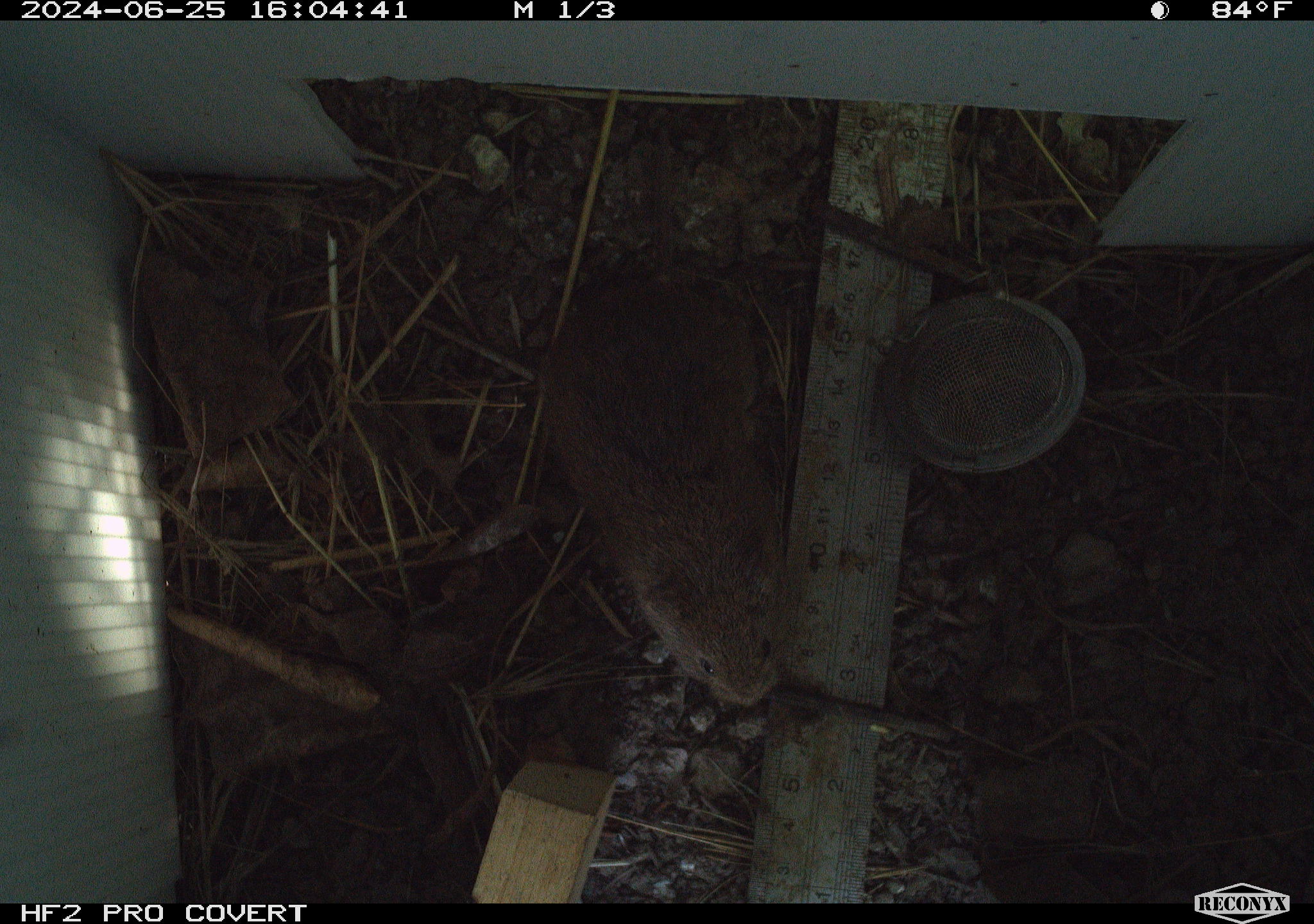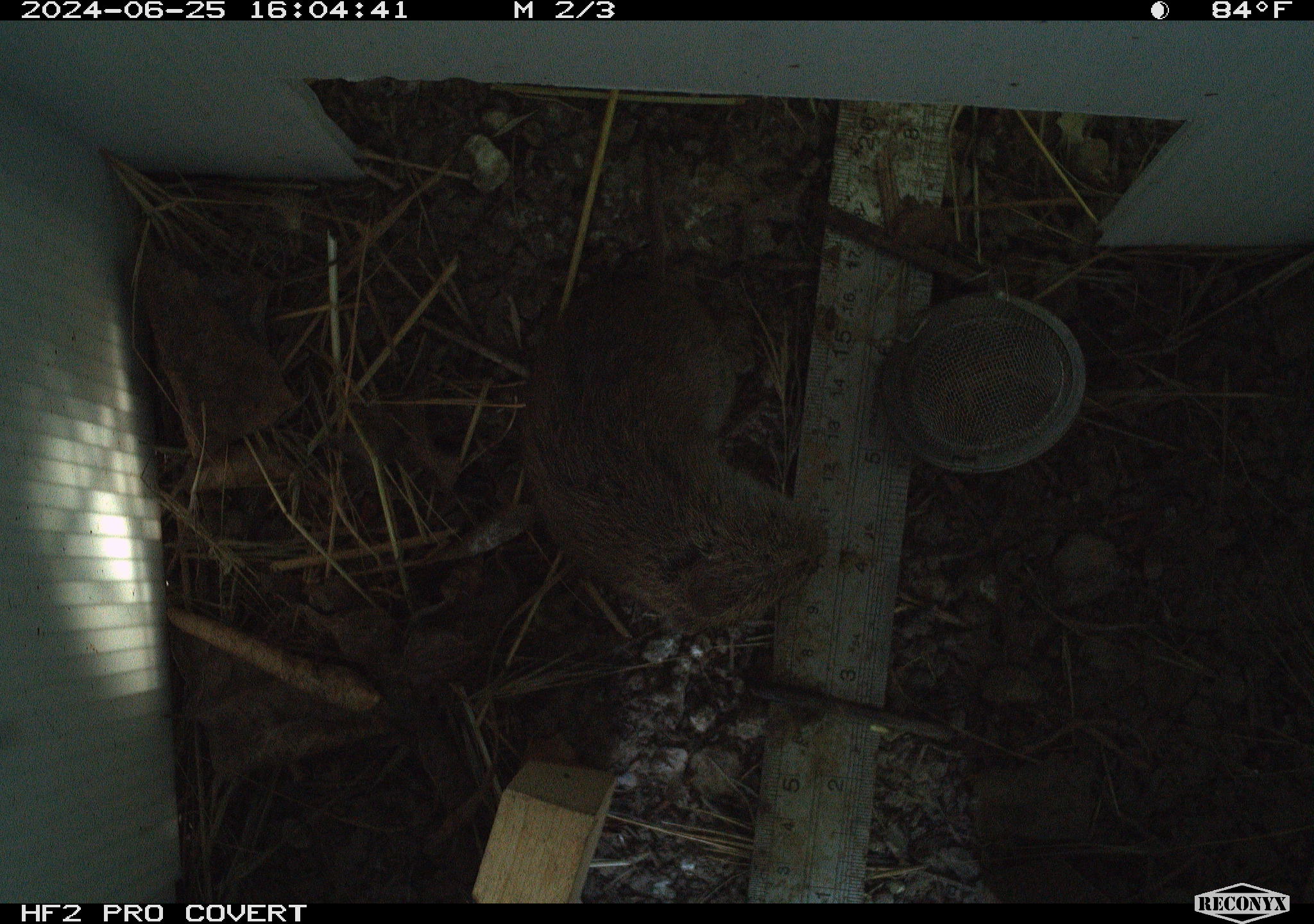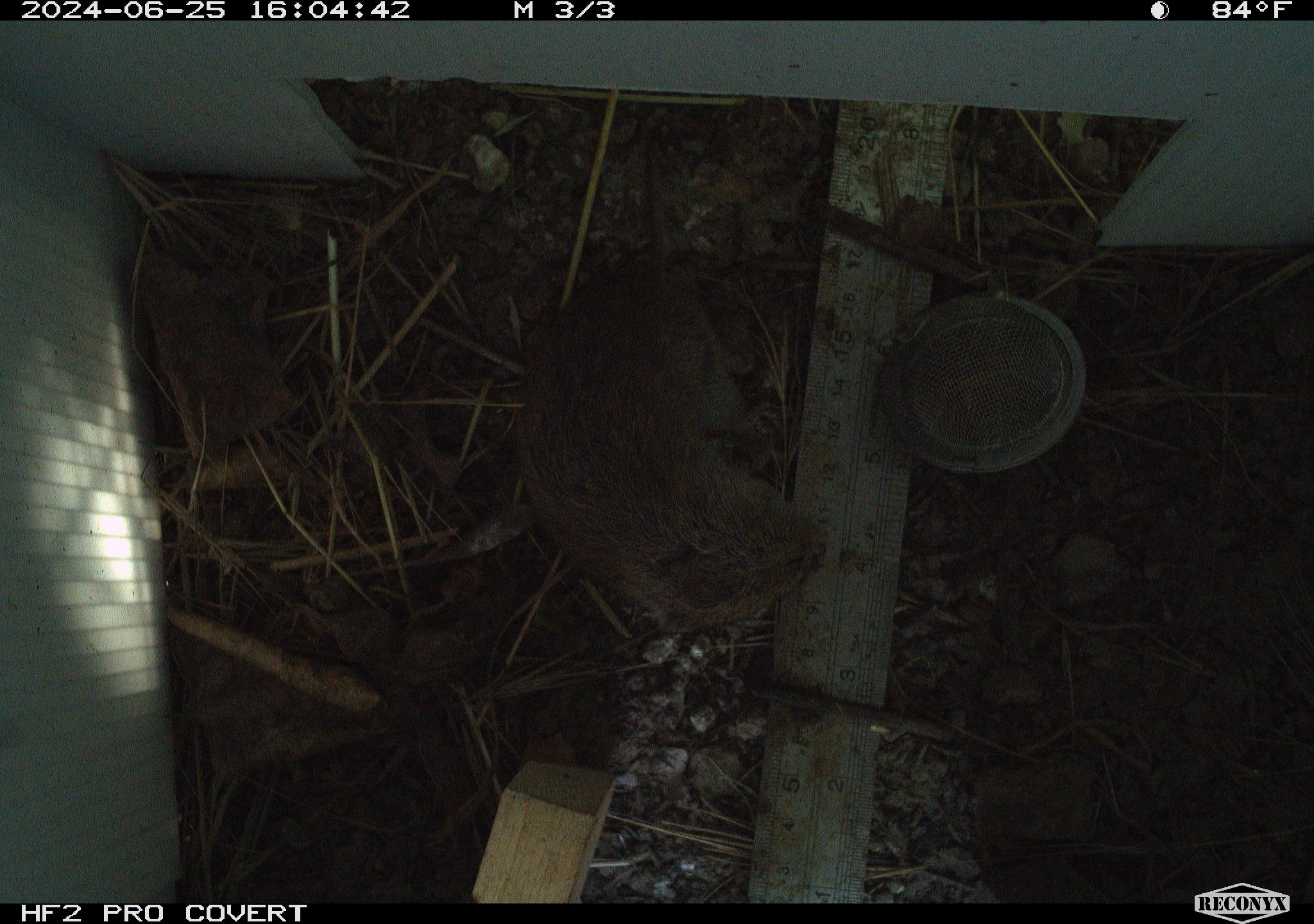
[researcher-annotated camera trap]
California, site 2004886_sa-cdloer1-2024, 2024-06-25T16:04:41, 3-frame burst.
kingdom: Animalia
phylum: Chordata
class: Mammalia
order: Rodentia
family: Cricetidae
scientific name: Arvicolinae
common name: voles, lemmings, and muskrats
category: arvicolinae subfamily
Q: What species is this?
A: Arvicolinae subfamily (voles, lemmings, and muskrats) (Arvicolinae).